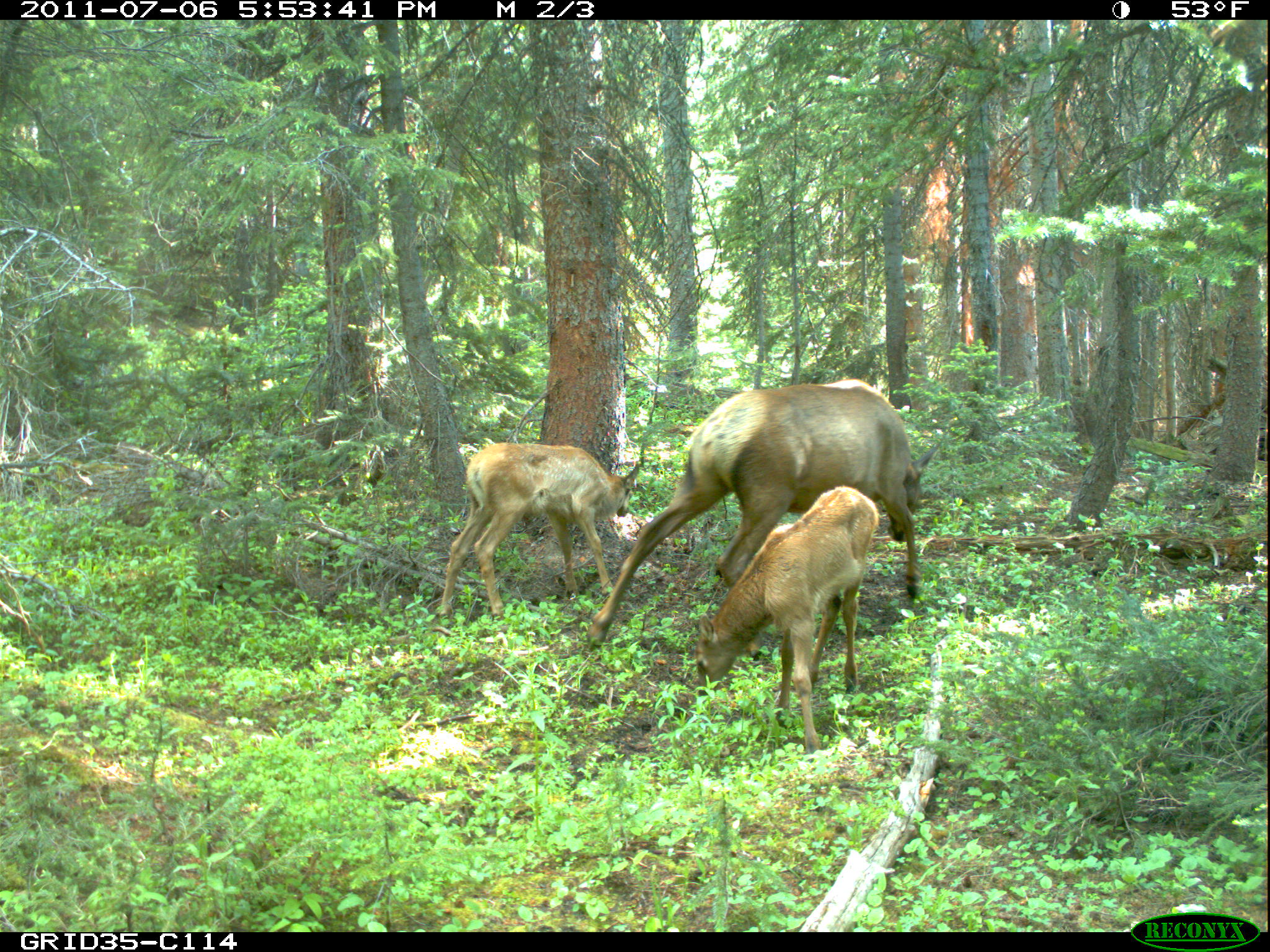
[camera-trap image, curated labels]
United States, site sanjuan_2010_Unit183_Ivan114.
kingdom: Animalia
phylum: Chordata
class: Mammalia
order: Artiodactyla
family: Cervidae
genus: Cervus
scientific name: Cervus elaphus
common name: red deer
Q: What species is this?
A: Cervus elaphus (red deer).